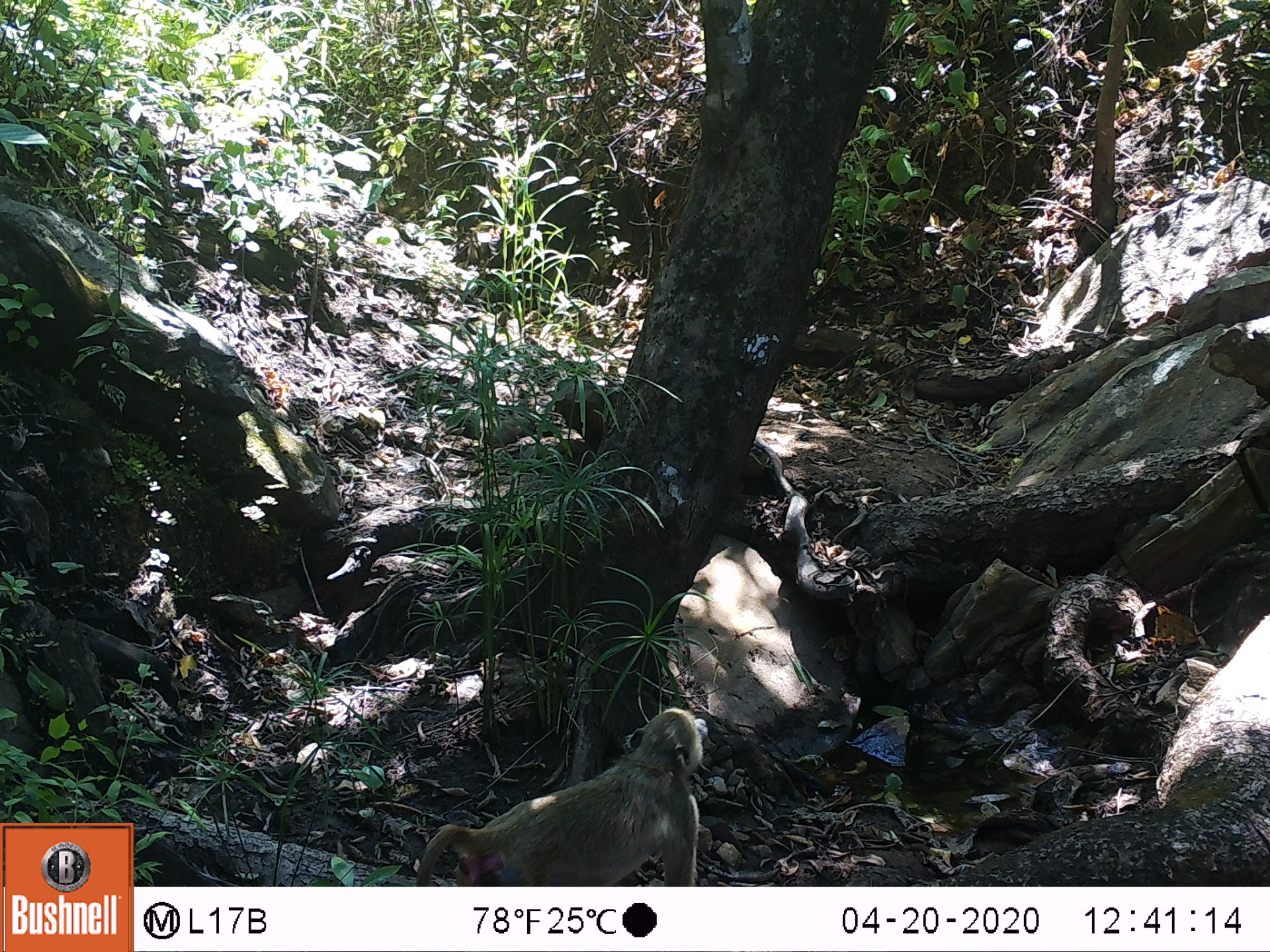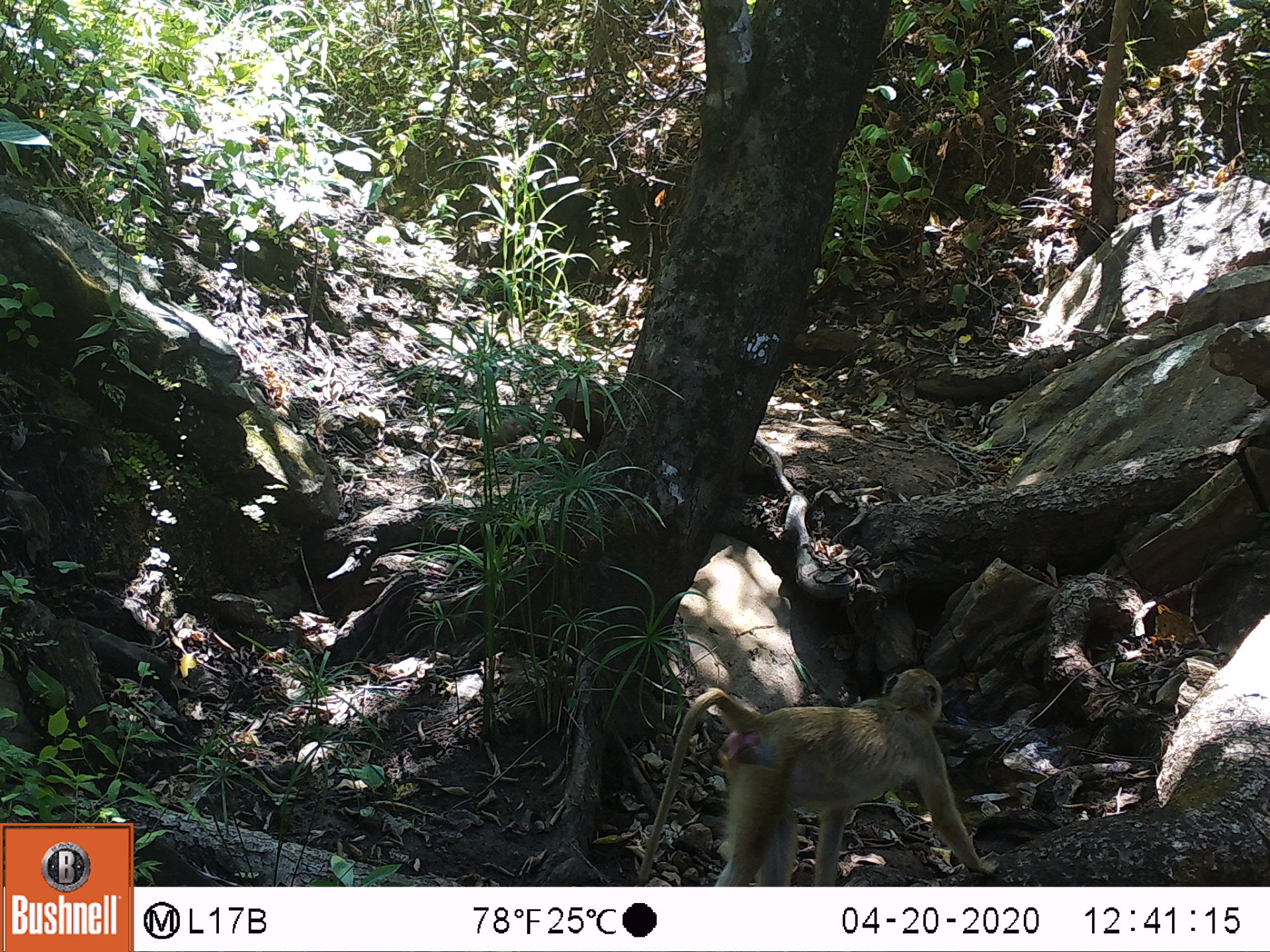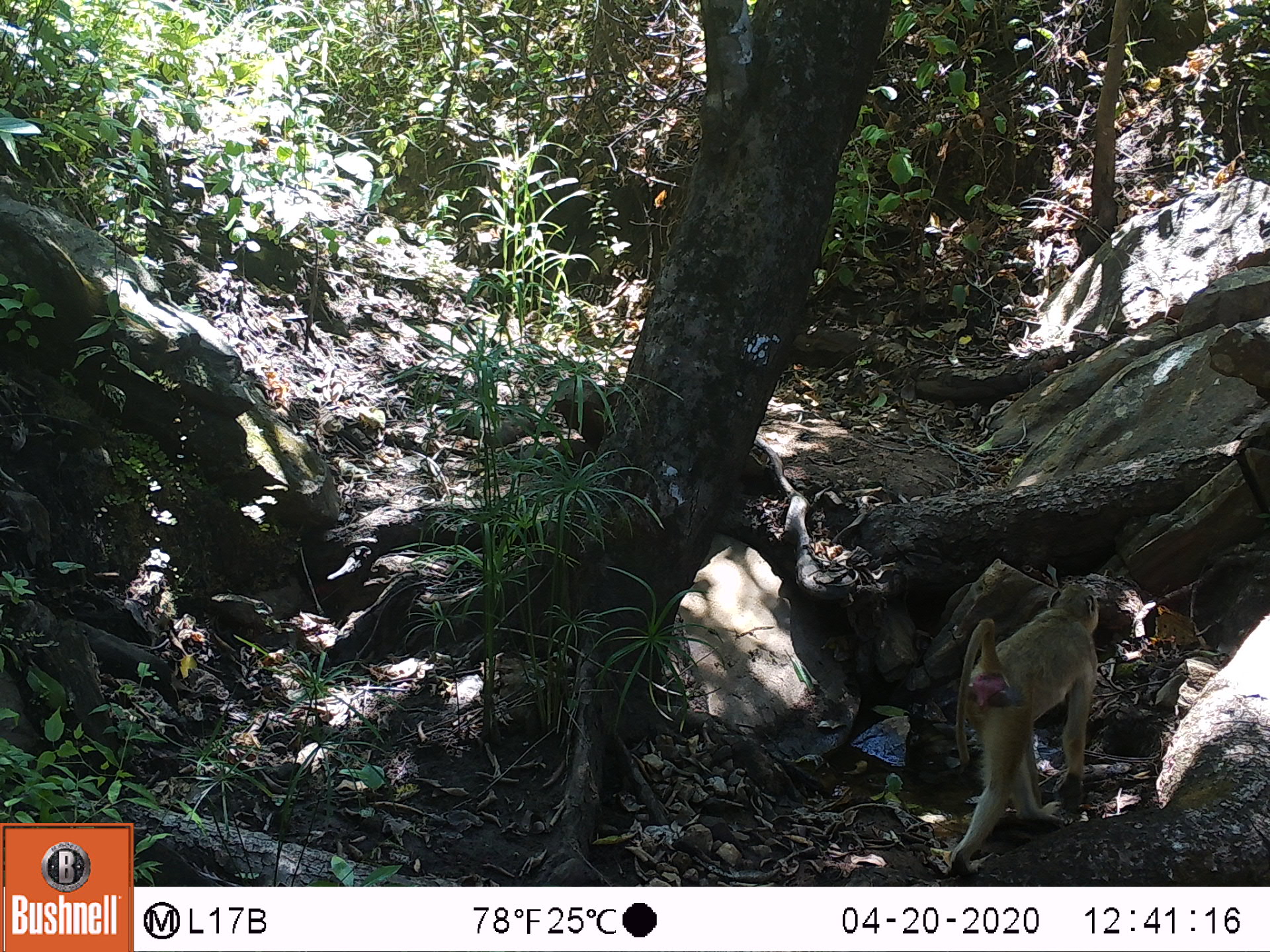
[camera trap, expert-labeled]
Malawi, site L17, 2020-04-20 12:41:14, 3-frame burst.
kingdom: Animalia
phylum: Chordata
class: Mammalia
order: Primates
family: Cercopithecidae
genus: Papio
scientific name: Papio cynocephalus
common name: yellow baboon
Yellow baboon (Papio cynocephalus), count 1.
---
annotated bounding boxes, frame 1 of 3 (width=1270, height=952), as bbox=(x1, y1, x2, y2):
yellow baboon: bbox=(403, 698, 710, 885)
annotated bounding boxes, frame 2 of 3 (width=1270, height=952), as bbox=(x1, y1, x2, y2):
yellow baboon: bbox=(631, 656, 980, 880)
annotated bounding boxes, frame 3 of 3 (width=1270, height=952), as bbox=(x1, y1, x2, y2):
yellow baboon: bbox=(934, 579, 1101, 873)